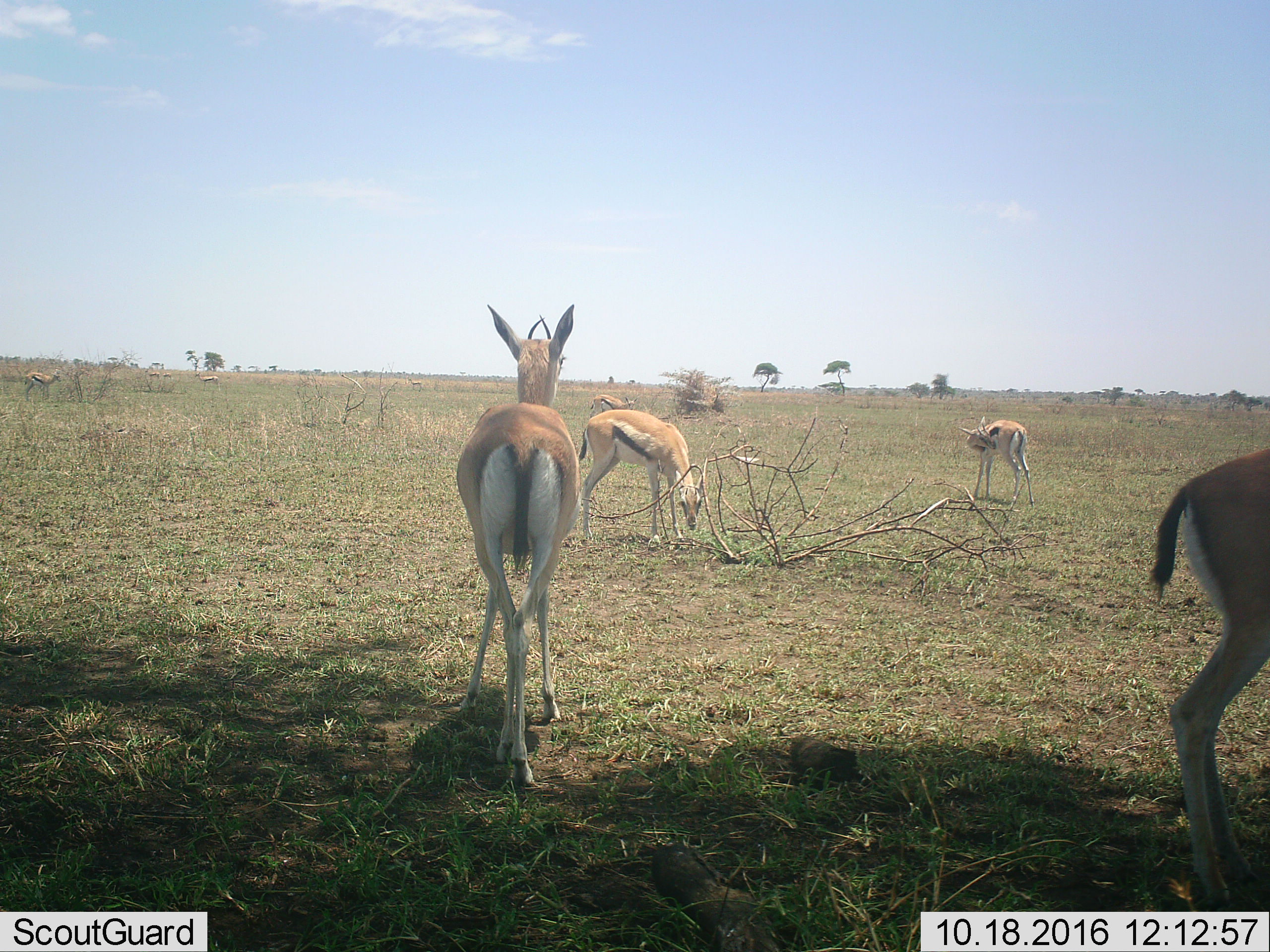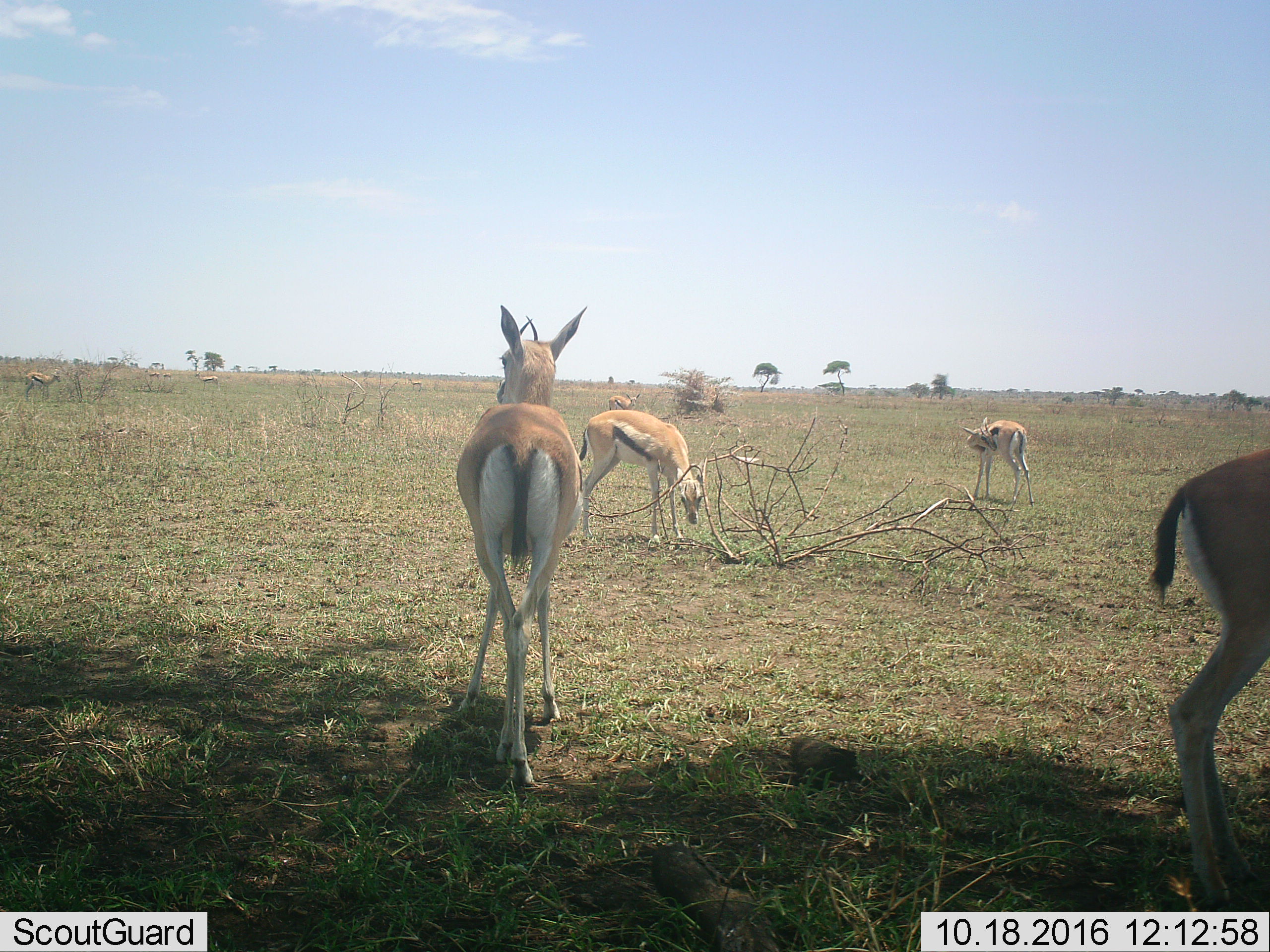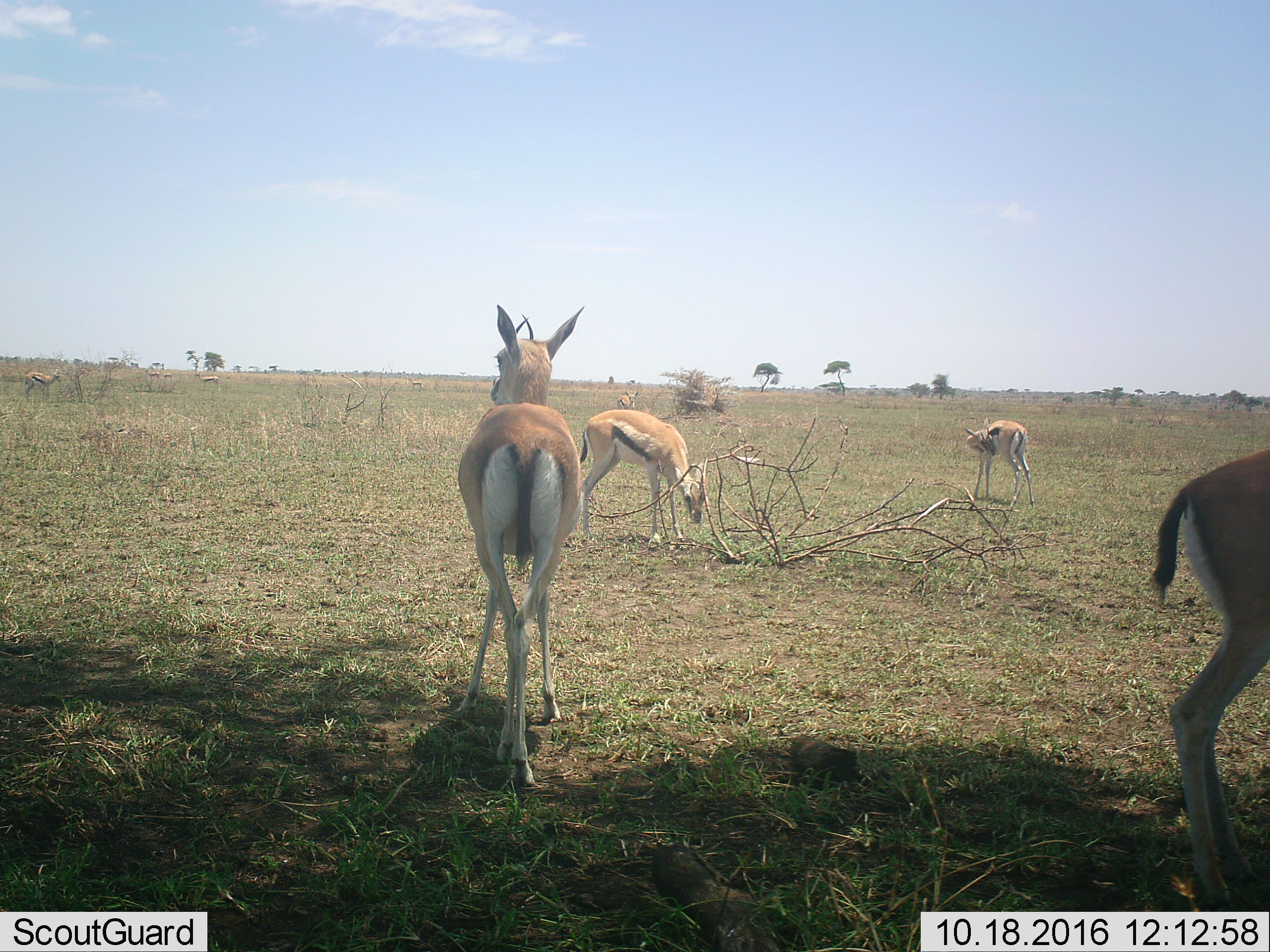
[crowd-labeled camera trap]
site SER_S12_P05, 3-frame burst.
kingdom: Animalia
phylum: Chordata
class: Mammalia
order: Artiodactyla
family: Bovidae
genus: Eudorcas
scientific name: Eudorcas thomsonii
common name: thomson's gazelle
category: gazellethomsons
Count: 6.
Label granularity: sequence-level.